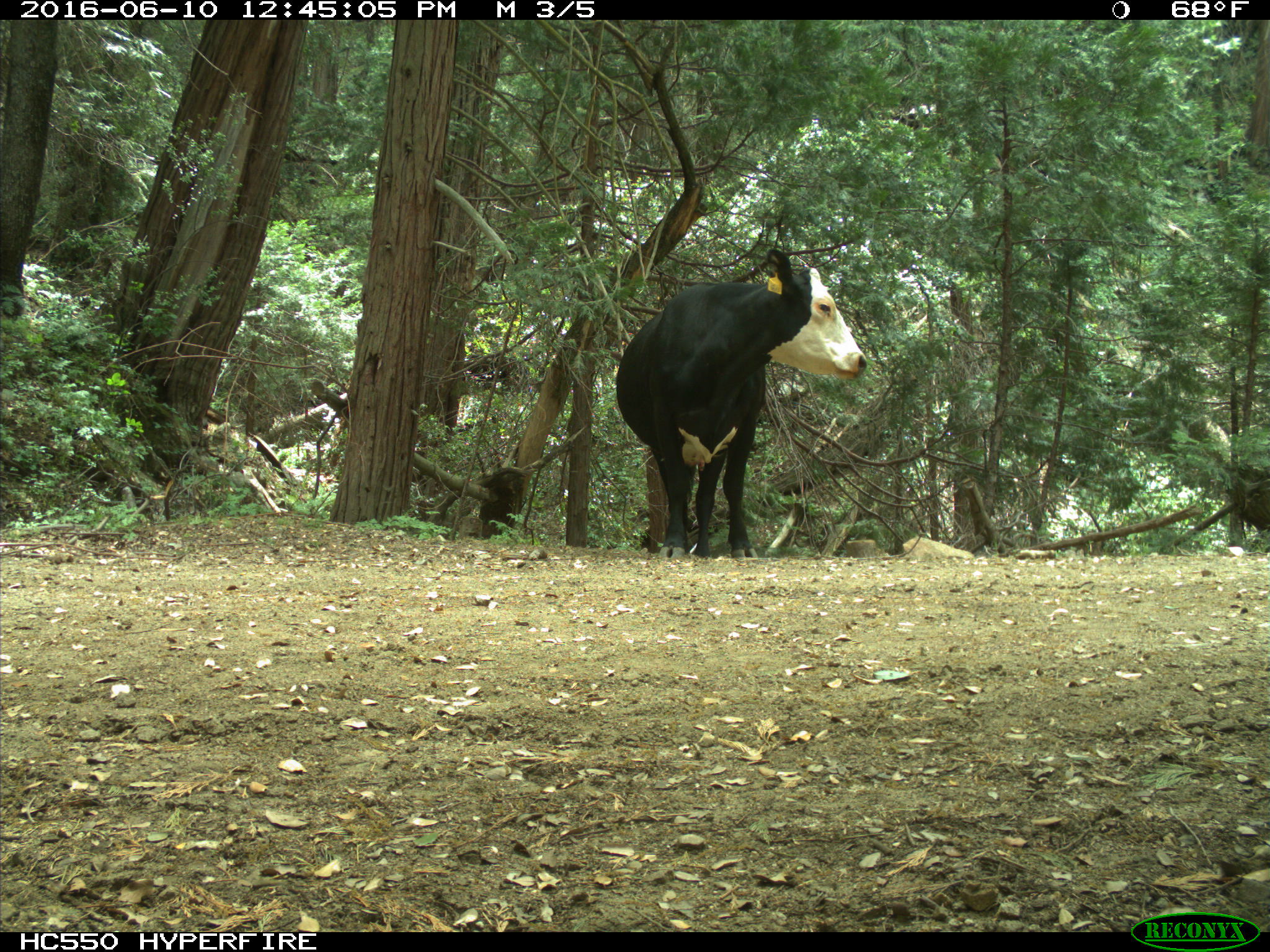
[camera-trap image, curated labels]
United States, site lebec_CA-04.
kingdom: Animalia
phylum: Chordata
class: Mammalia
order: Artiodactyla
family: Bovidae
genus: Bos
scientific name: Bos taurus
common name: domestic cow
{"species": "Bos taurus (domestic cow)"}